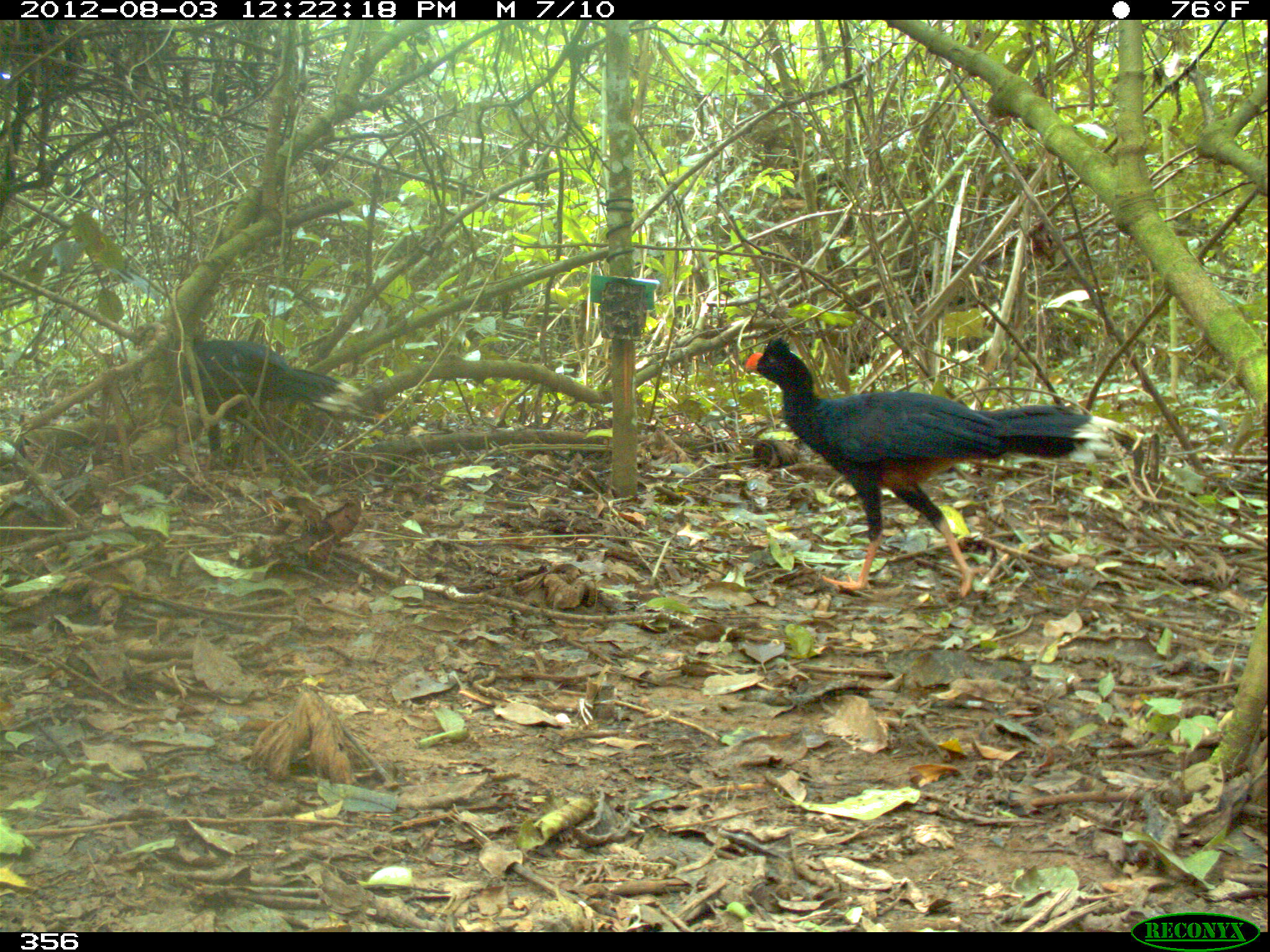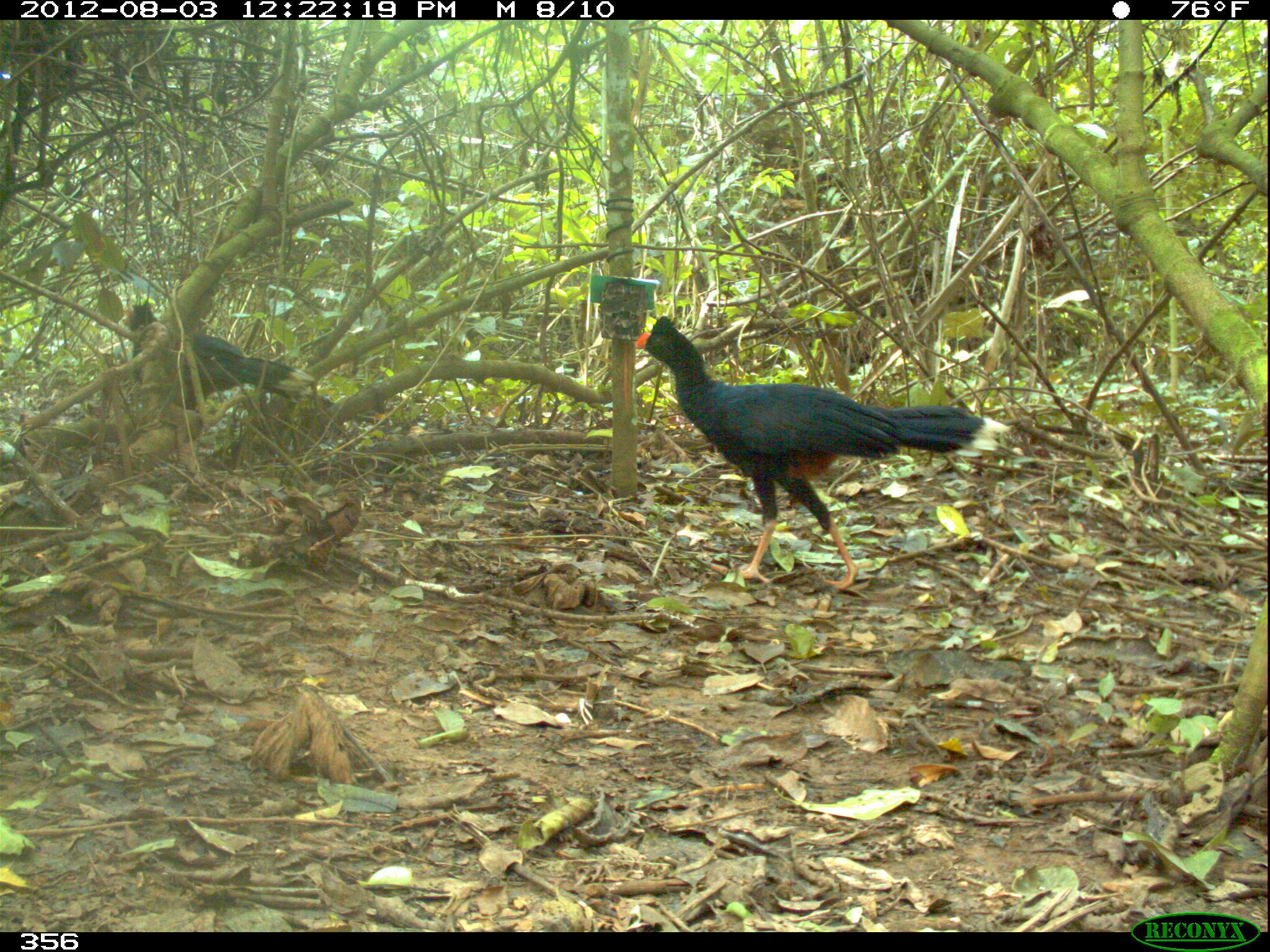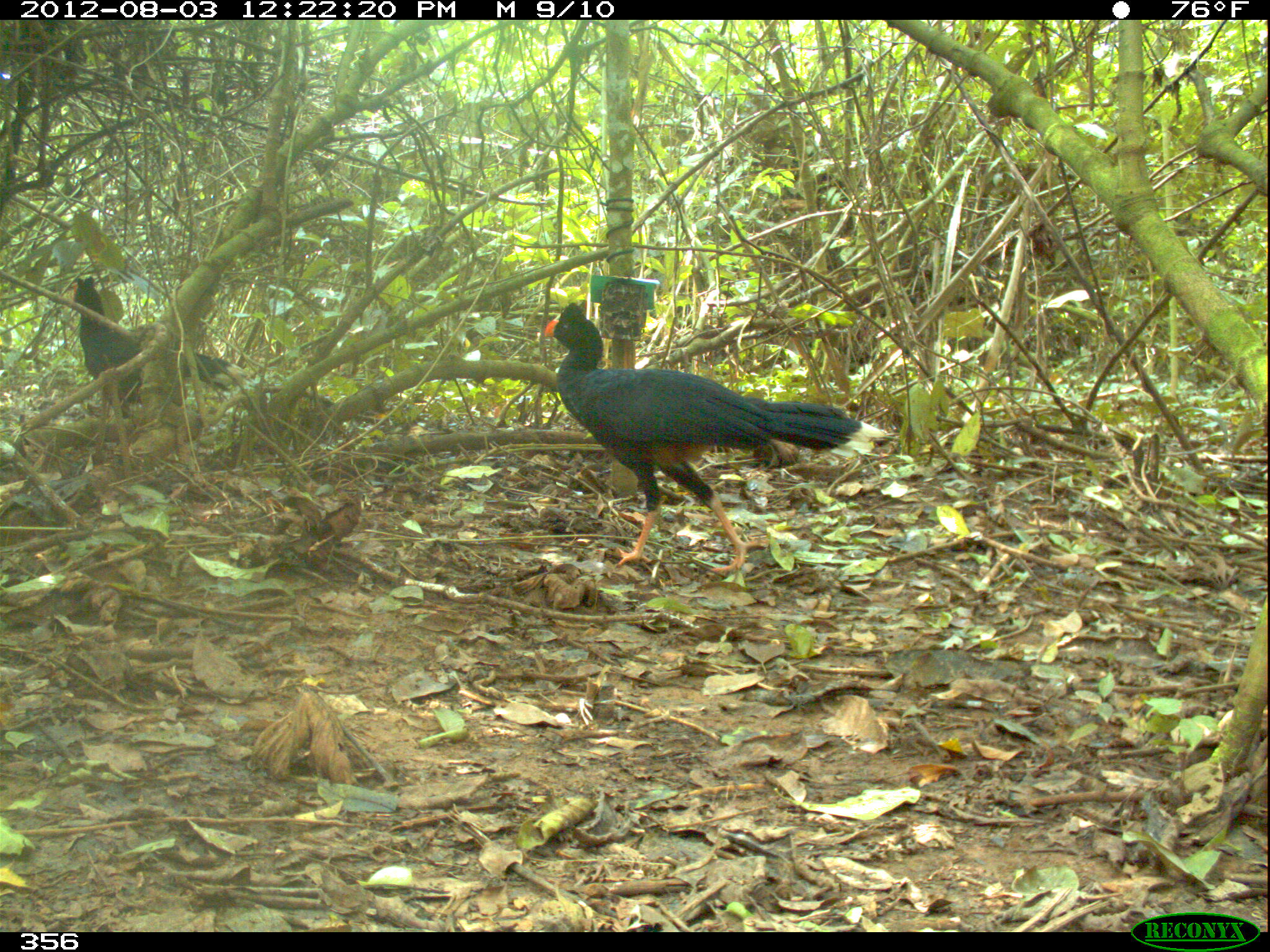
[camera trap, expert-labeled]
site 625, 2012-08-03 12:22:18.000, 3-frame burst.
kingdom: Animalia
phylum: Chordata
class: Aves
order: Galliformes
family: Cracidae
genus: Mitu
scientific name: Mitu tuberosum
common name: razor-billed curassow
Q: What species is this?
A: Mitu tuberosum (razor-billed curassow).